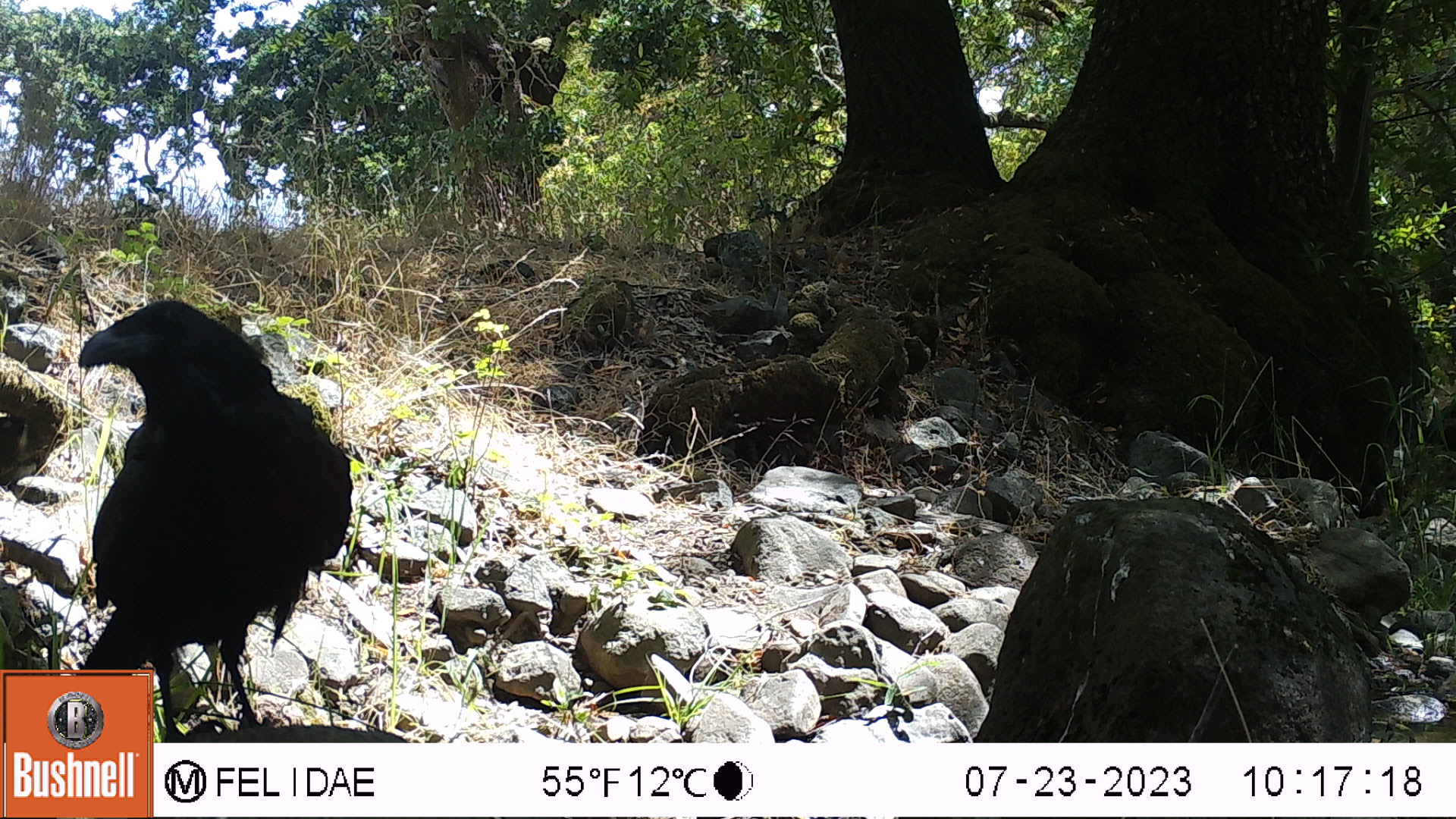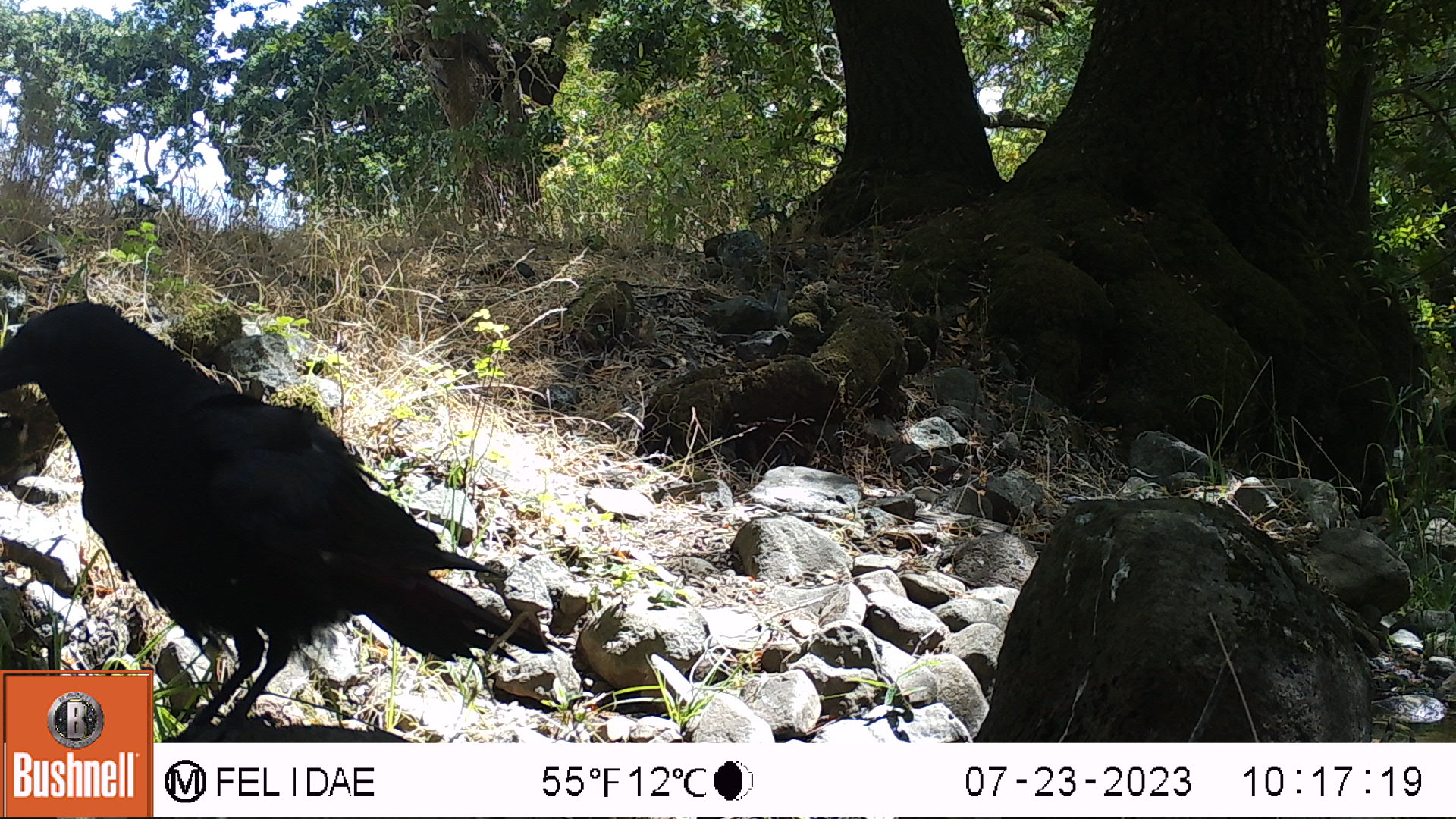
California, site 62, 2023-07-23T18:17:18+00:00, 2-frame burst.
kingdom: Animalia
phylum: Chordata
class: Aves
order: Passeriformes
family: Corvidae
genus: Corvus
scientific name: Corvus brachyrhynchos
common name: american crow